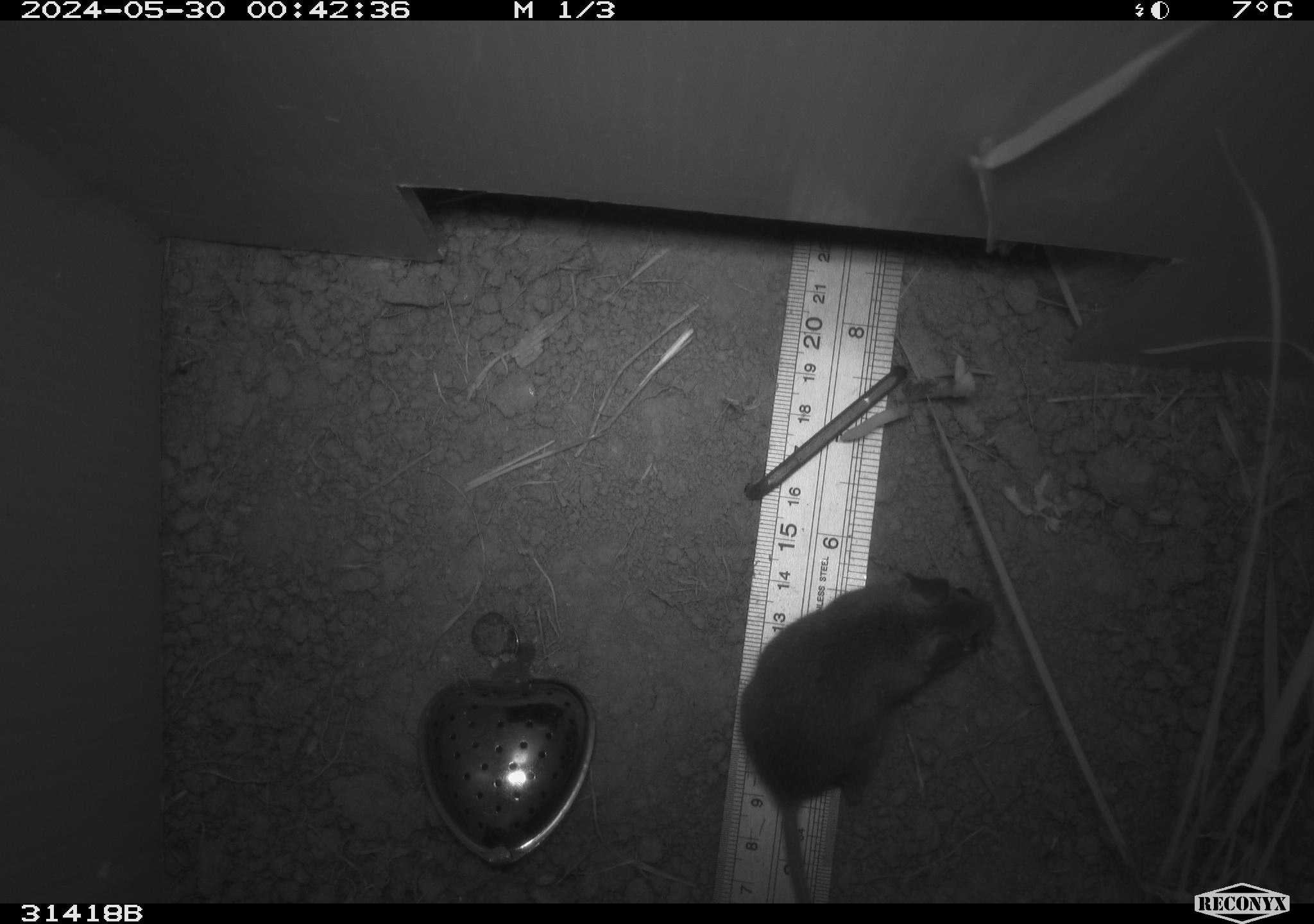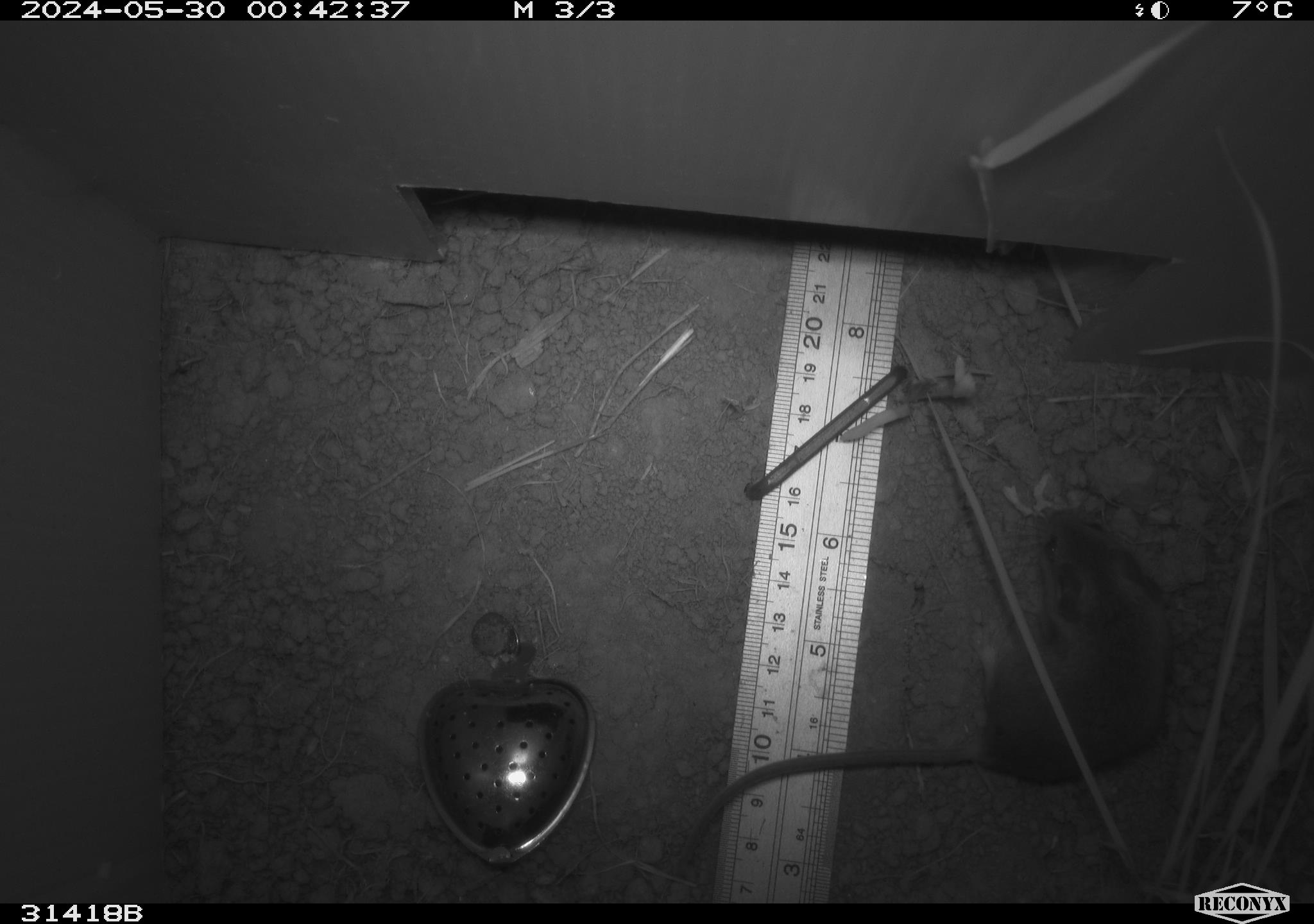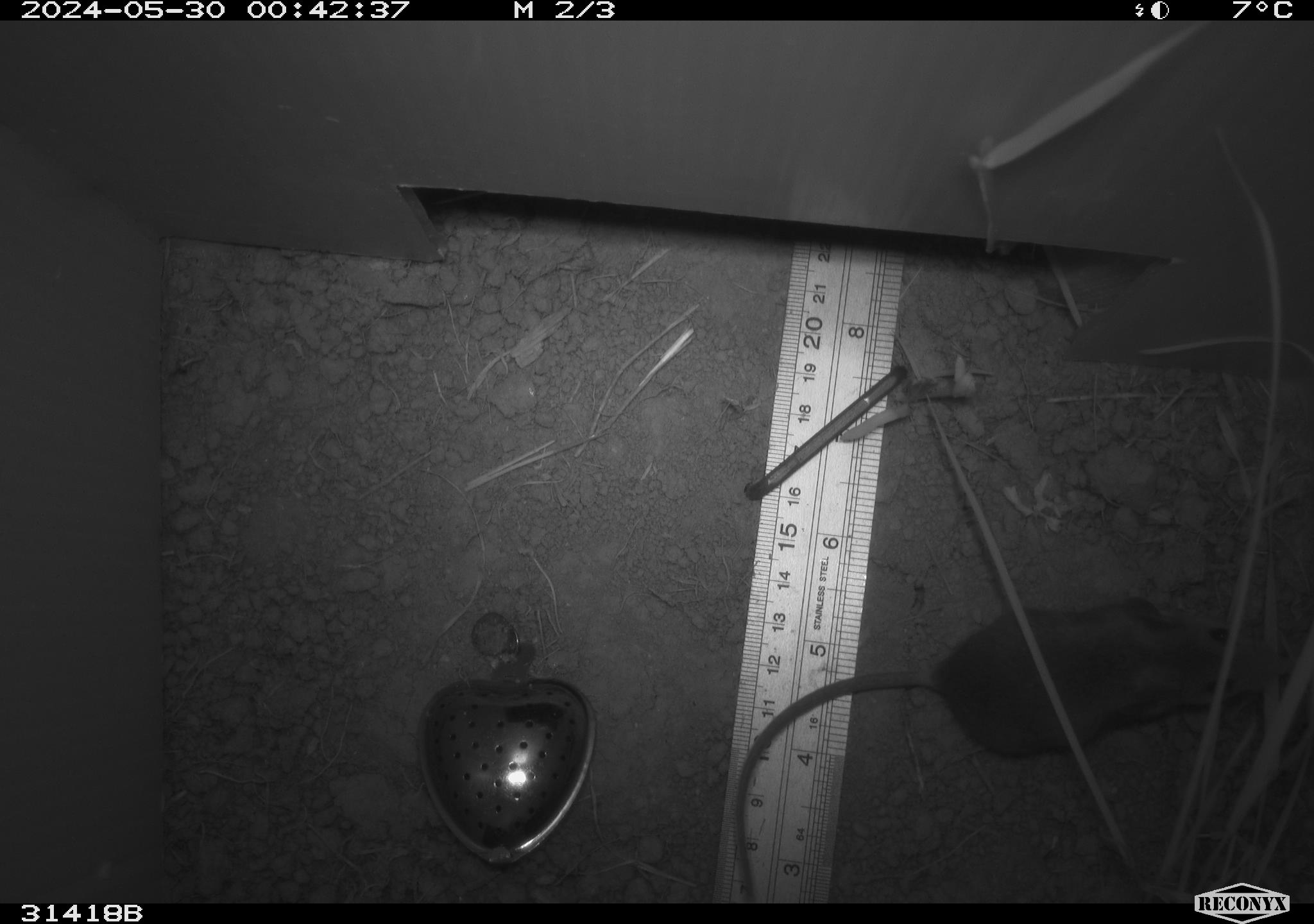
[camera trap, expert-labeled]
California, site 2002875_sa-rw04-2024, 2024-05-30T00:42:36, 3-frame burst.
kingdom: Animalia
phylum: Chordata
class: Mammalia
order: Rodentia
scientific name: Rodentia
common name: mouse species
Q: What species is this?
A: Mouse species (Rodentia).